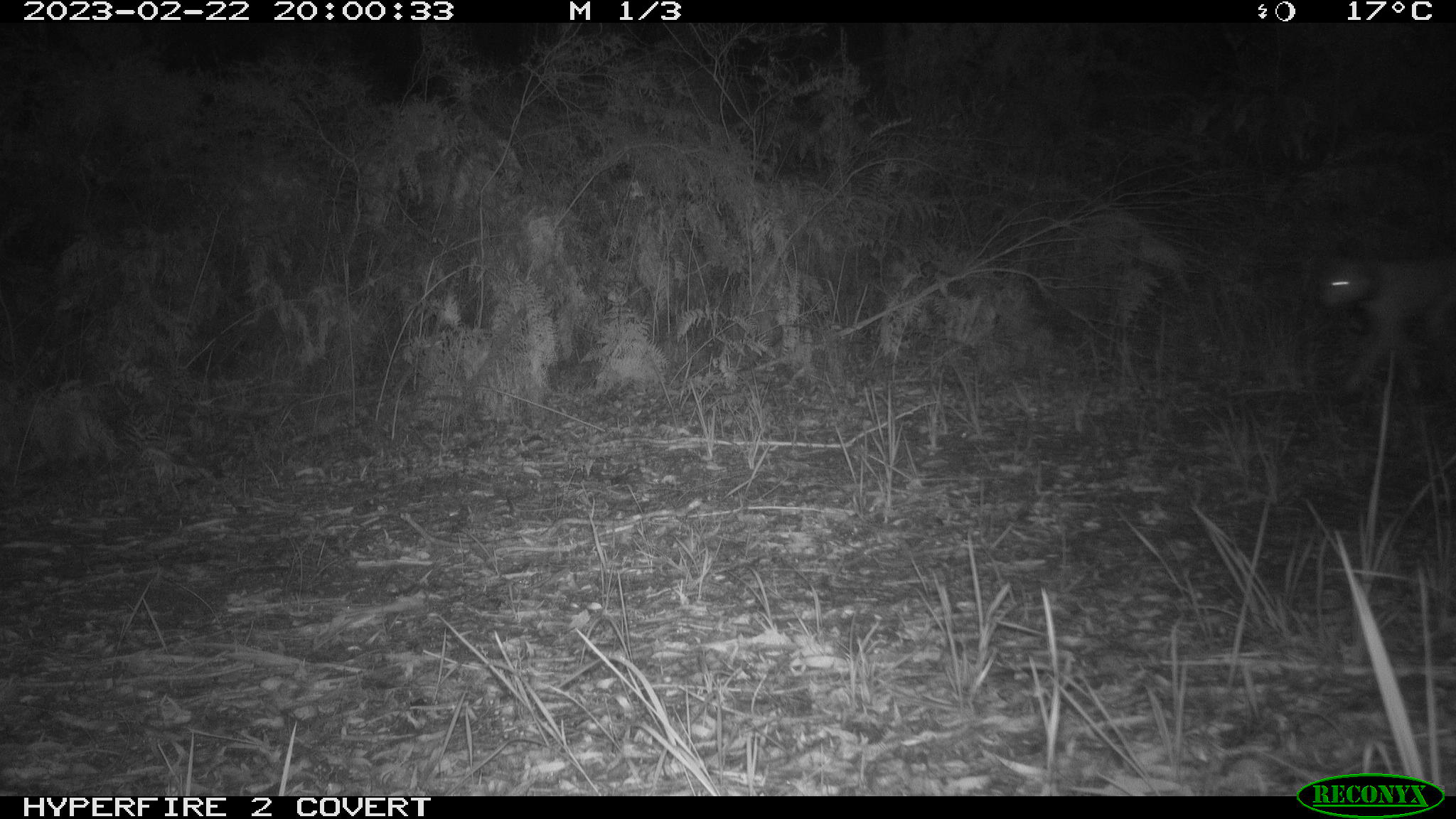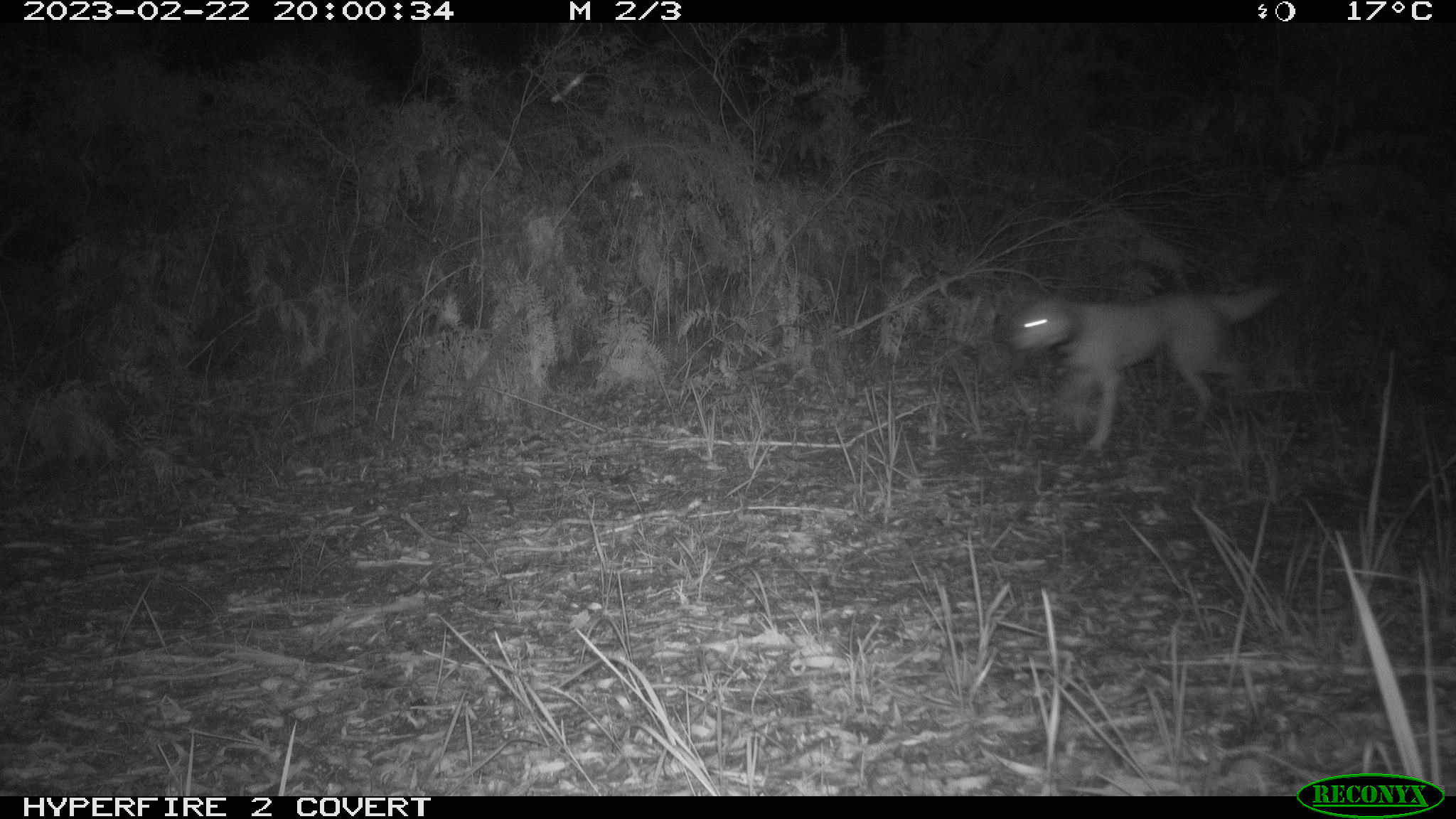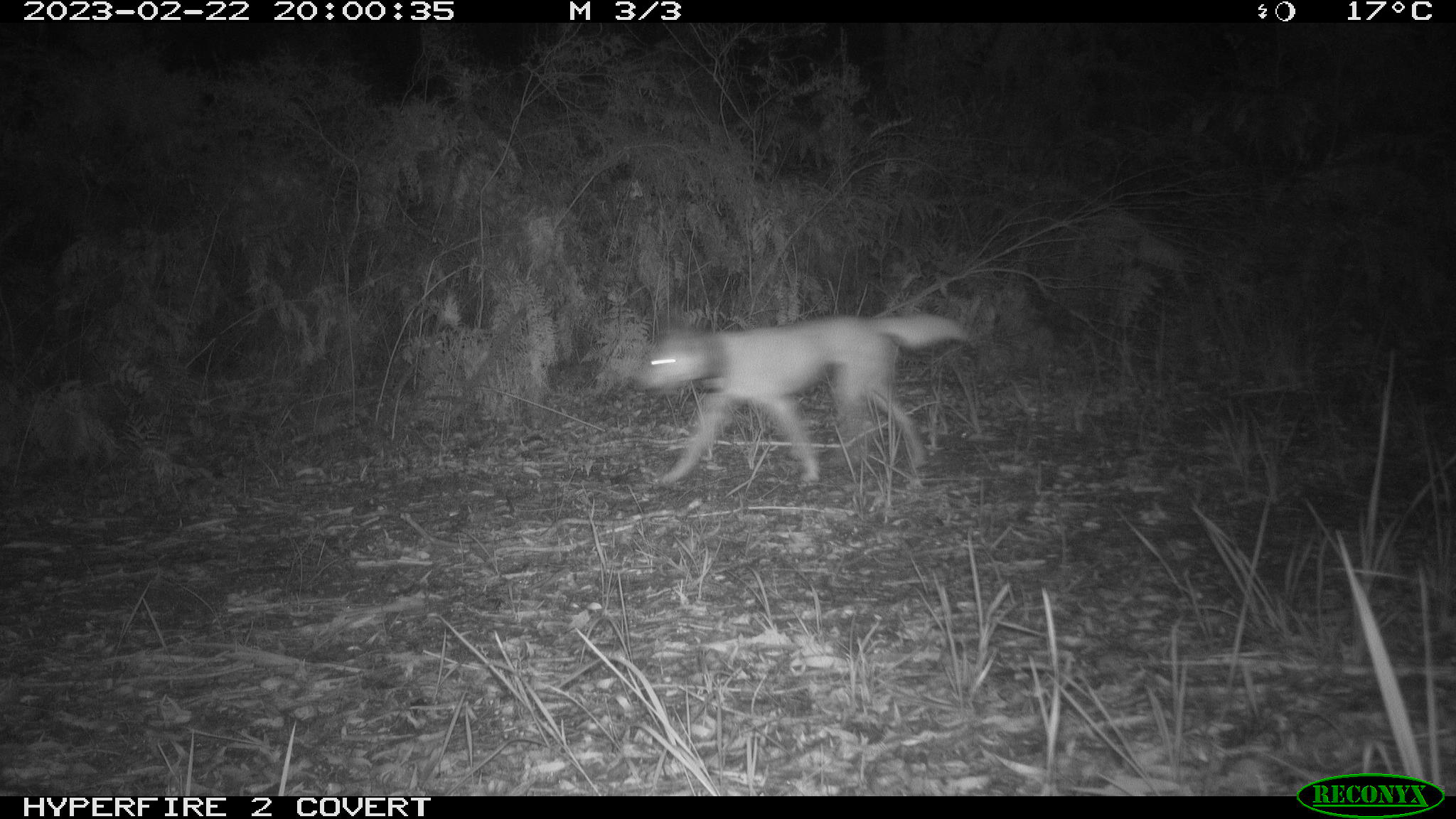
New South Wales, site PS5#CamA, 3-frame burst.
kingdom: Animalia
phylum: Chordata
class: Mammalia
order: Carnivora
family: Canidae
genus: Canis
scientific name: Canis familiaris dingo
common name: dingo